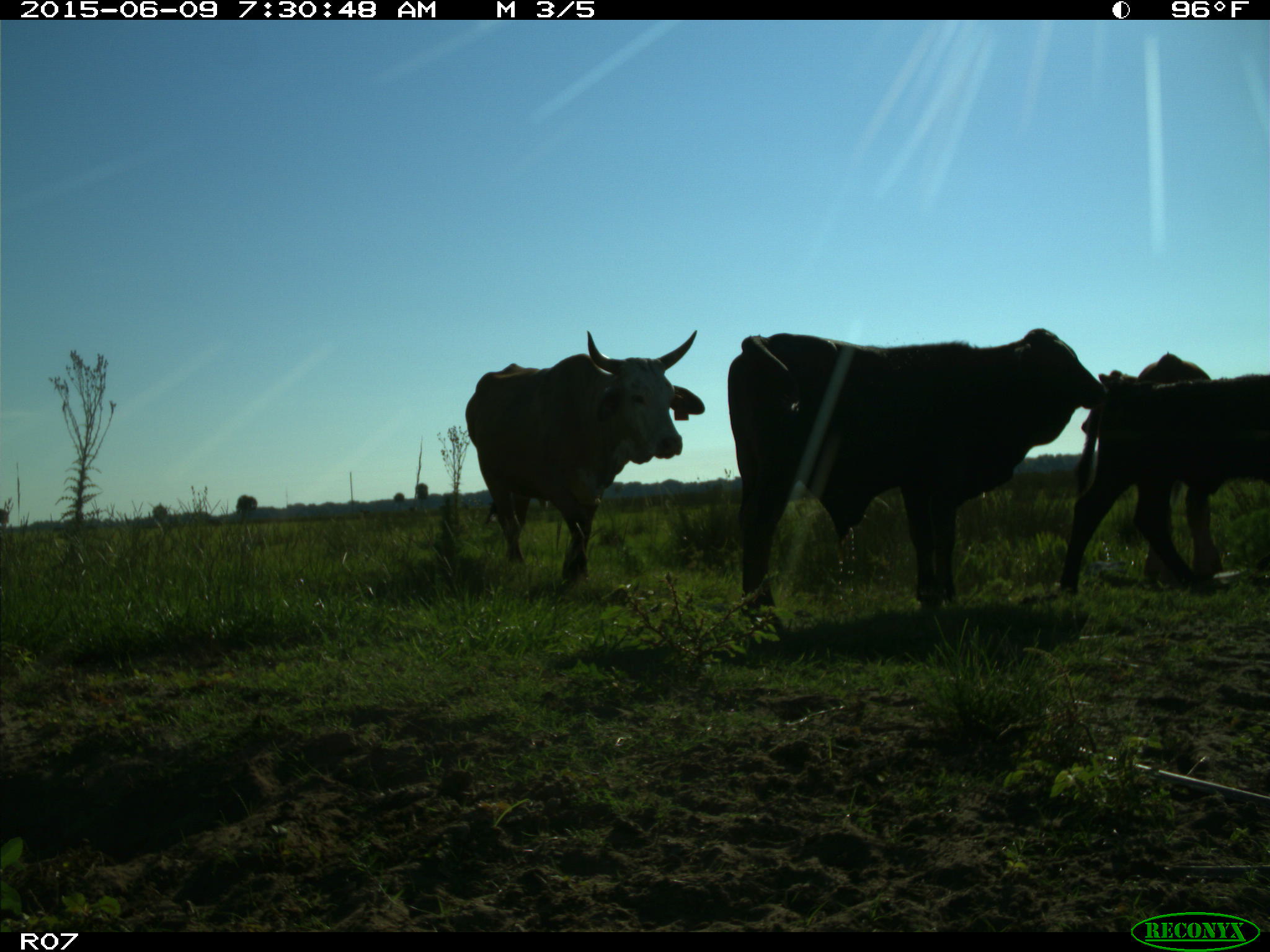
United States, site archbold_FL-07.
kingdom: Animalia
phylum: Chordata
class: Mammalia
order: Artiodactyla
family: Bovidae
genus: Bos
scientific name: Bos taurus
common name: domestic cow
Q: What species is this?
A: Bos taurus (domestic cow).